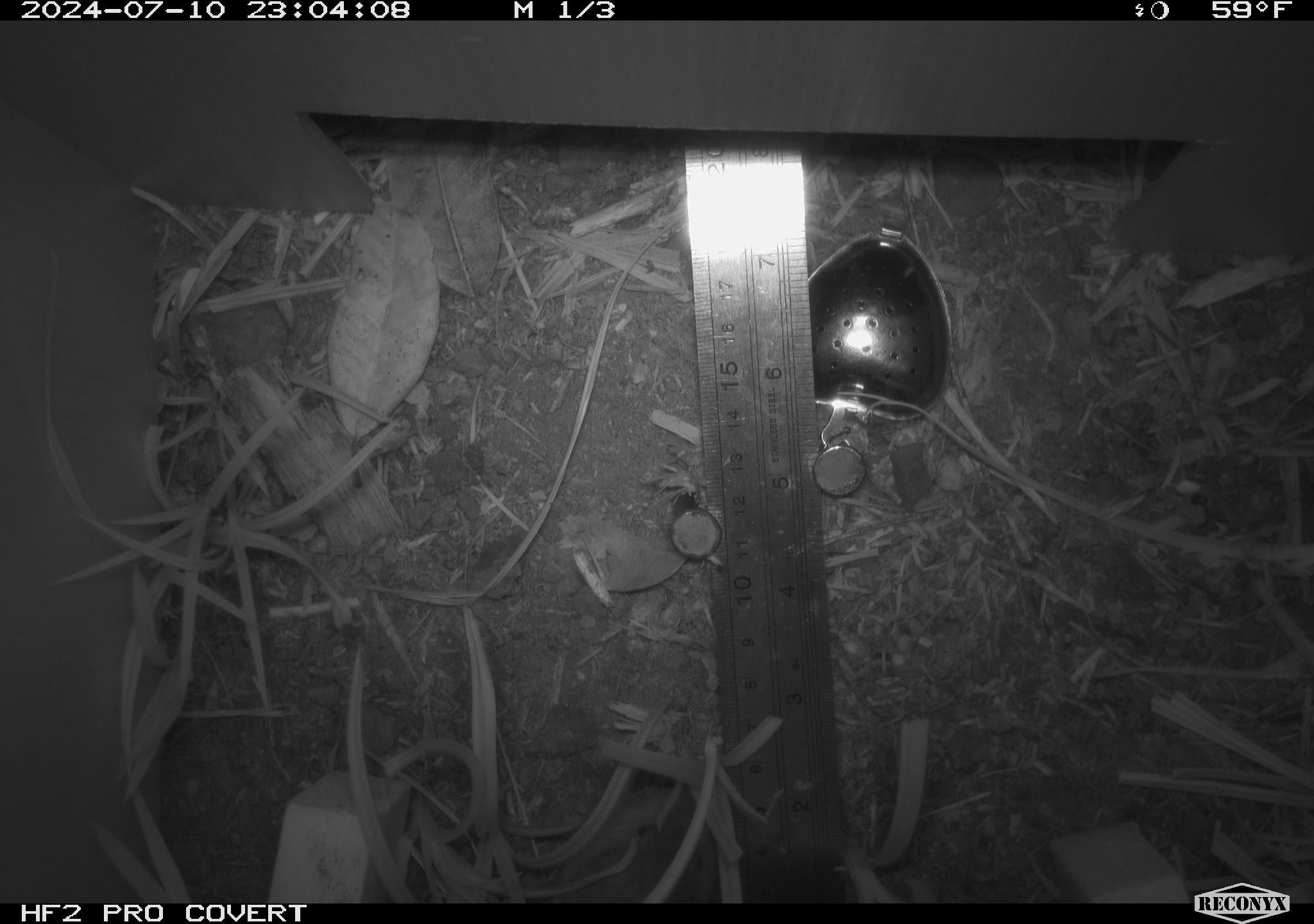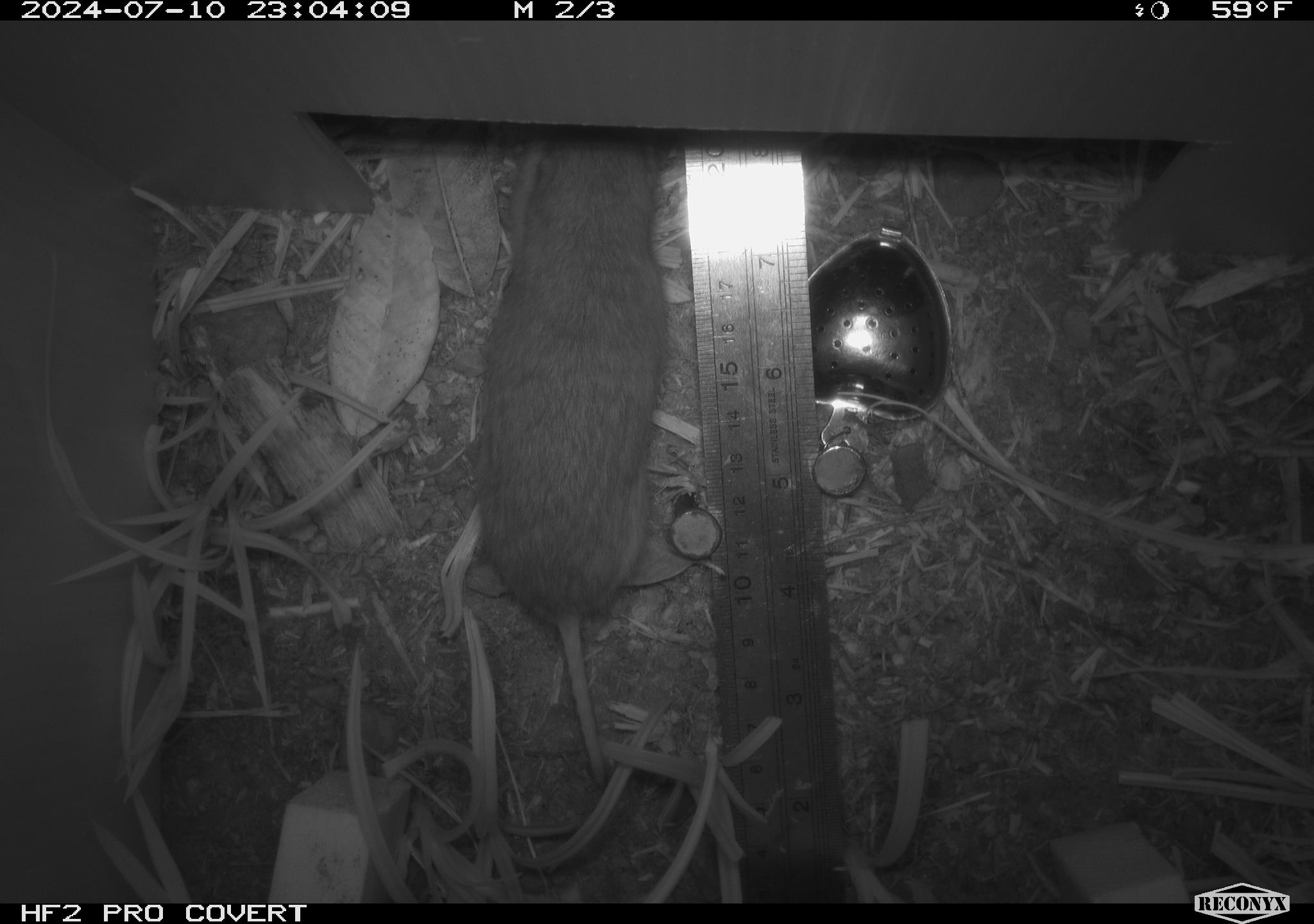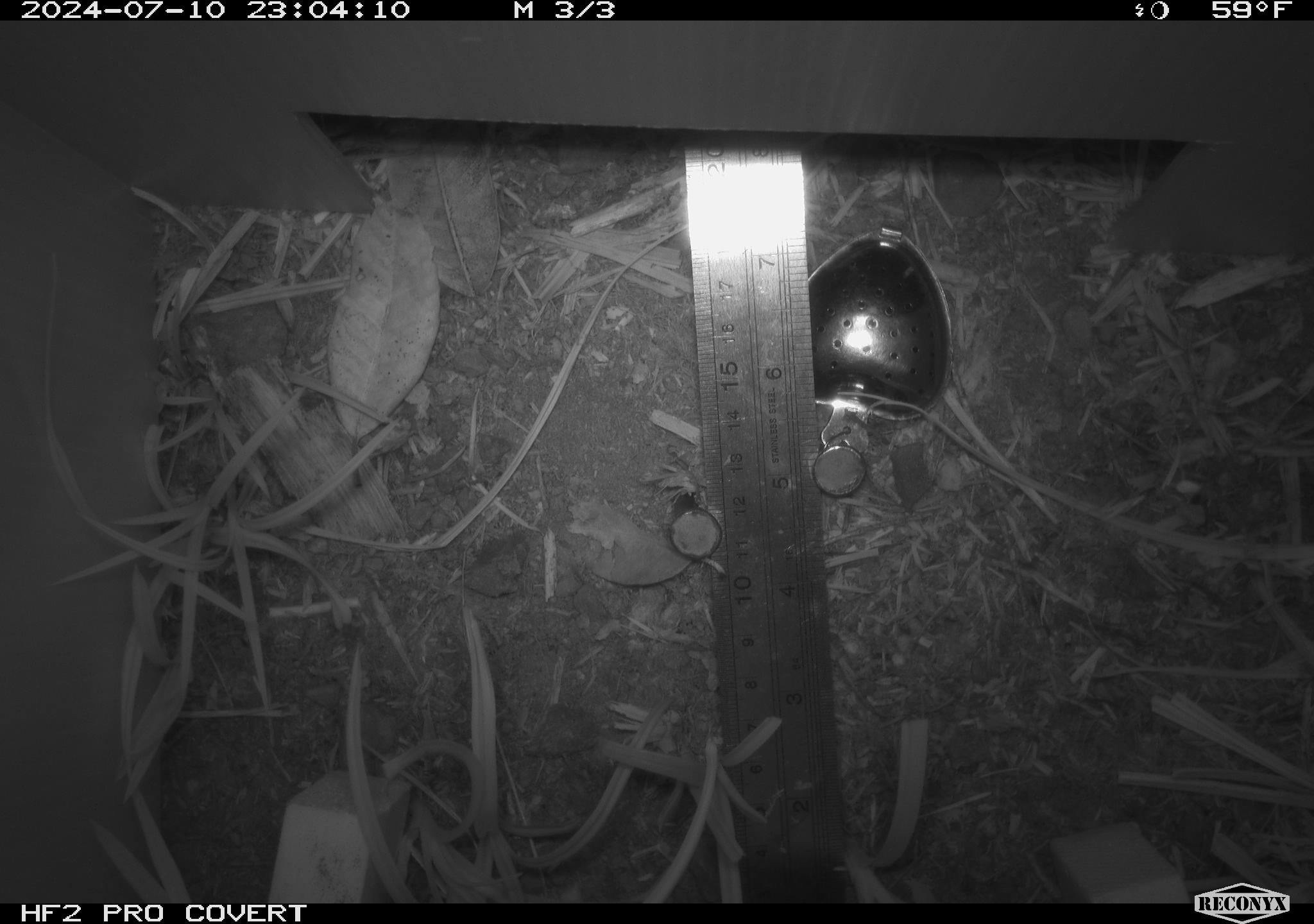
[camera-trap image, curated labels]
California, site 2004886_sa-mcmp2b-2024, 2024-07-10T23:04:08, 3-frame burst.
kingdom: Animalia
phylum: Chordata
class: Mammalia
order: Rodentia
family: Cricetidae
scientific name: Arvicolinae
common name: voles, lemmings, and muskrats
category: arvicolinae subfamily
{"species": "arvicolinae subfamily (voles, lemmings, and muskrats) (Arvicolinae)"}